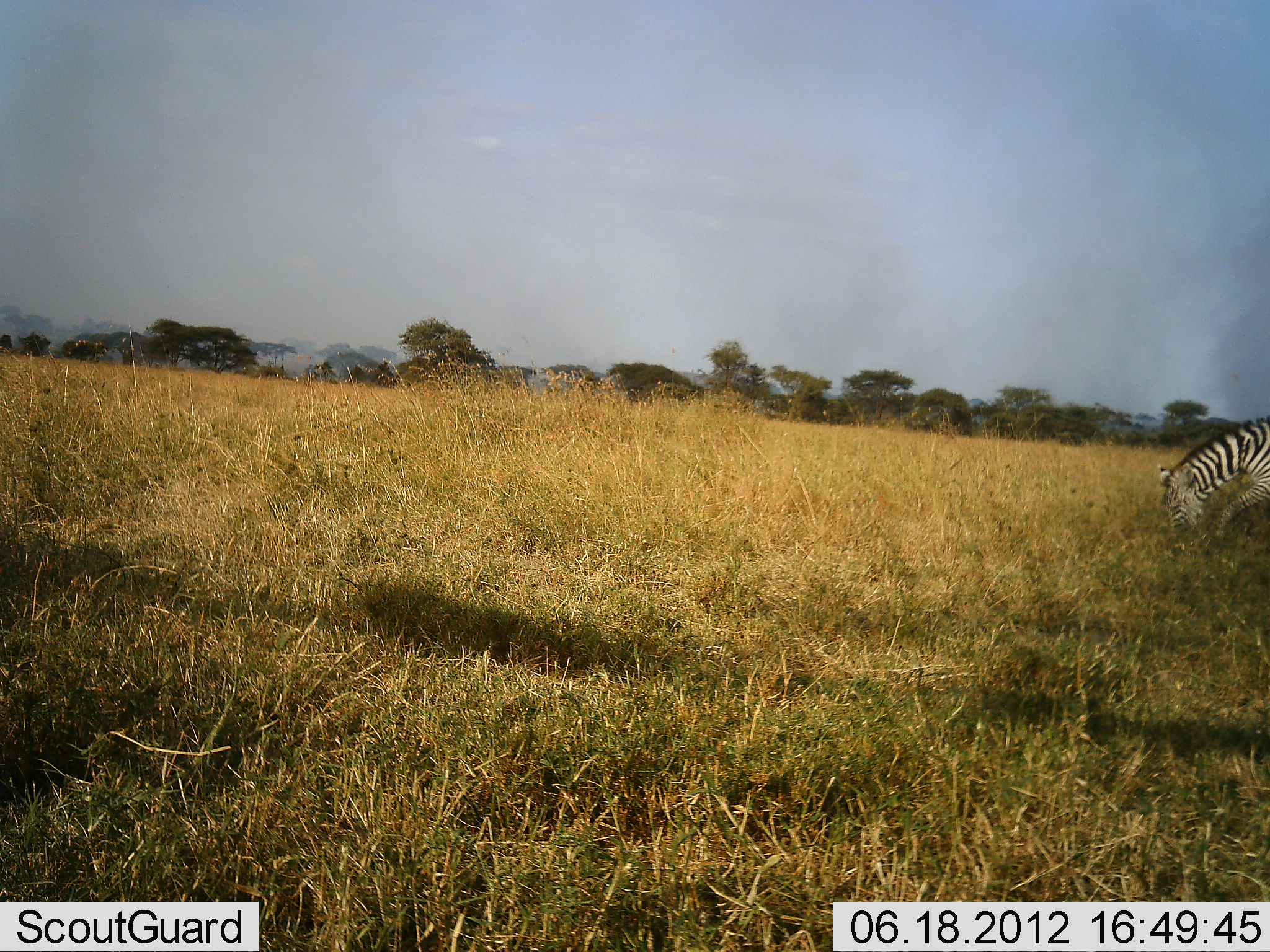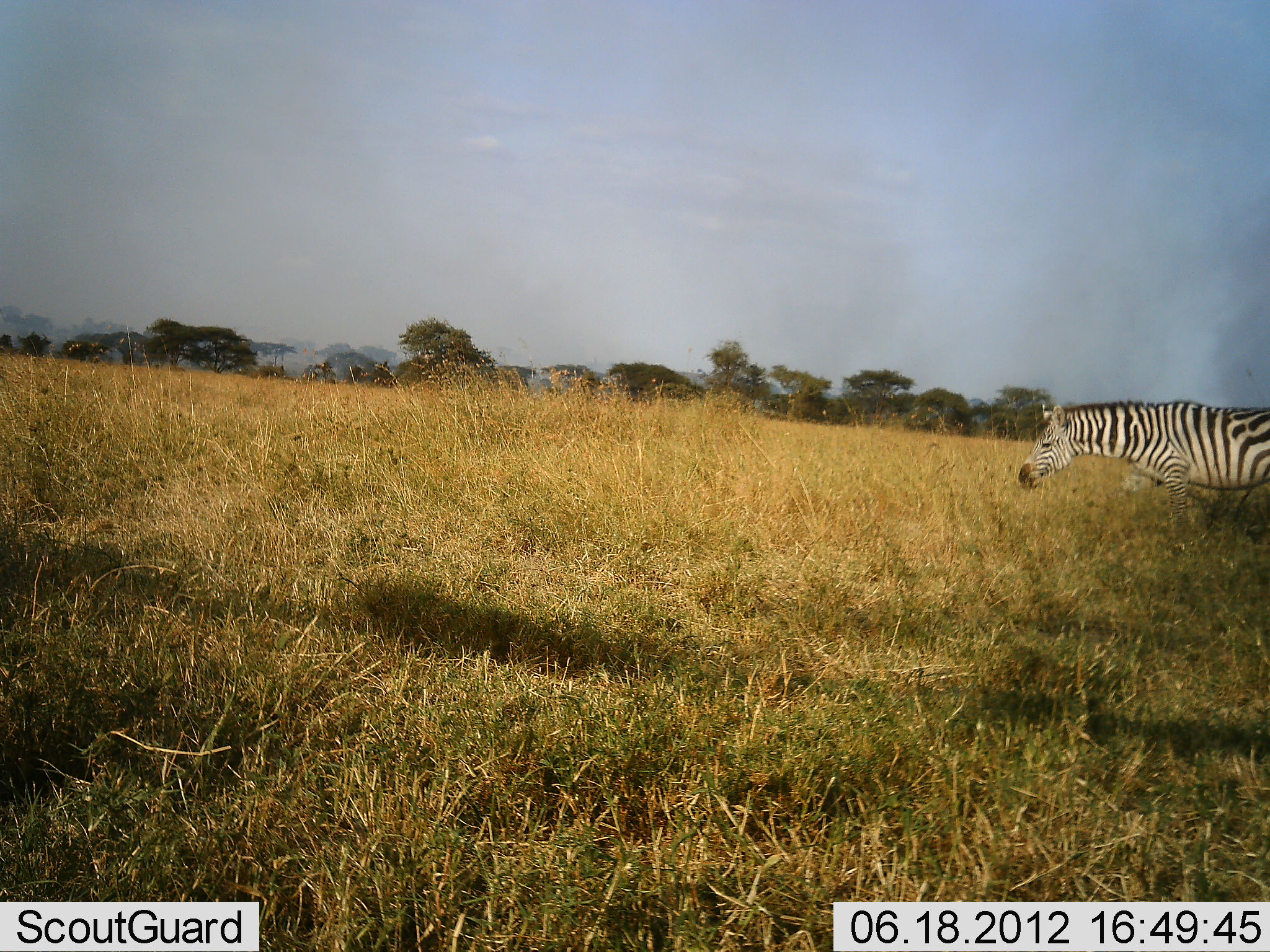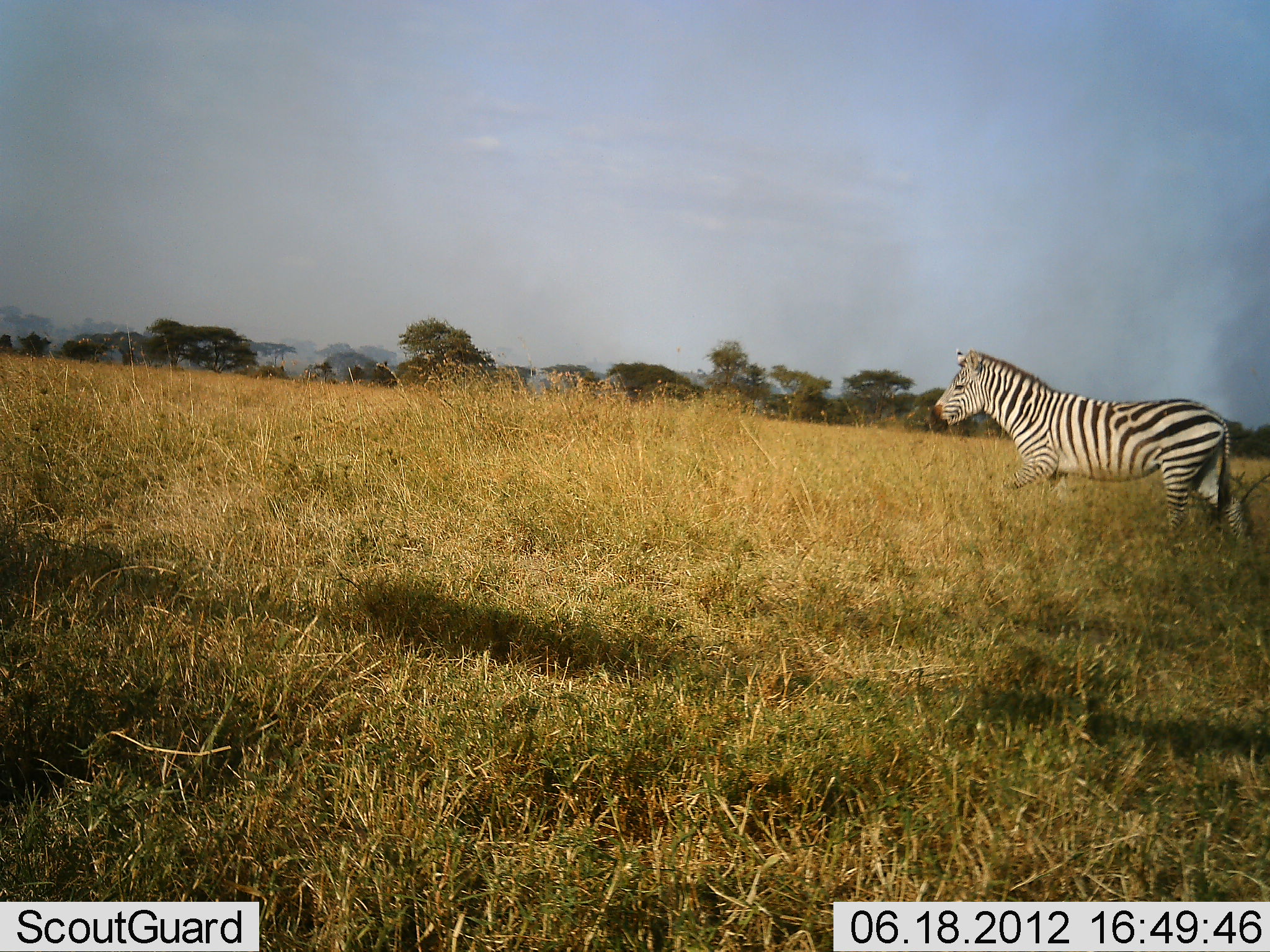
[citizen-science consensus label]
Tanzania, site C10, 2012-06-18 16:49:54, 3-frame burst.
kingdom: Animalia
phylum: Chordata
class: Mammalia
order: Perissodactyla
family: Equidae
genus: Equus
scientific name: Equus quagga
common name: plains zebra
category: zebra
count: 1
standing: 0%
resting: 0%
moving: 100%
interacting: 0%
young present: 0%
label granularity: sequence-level